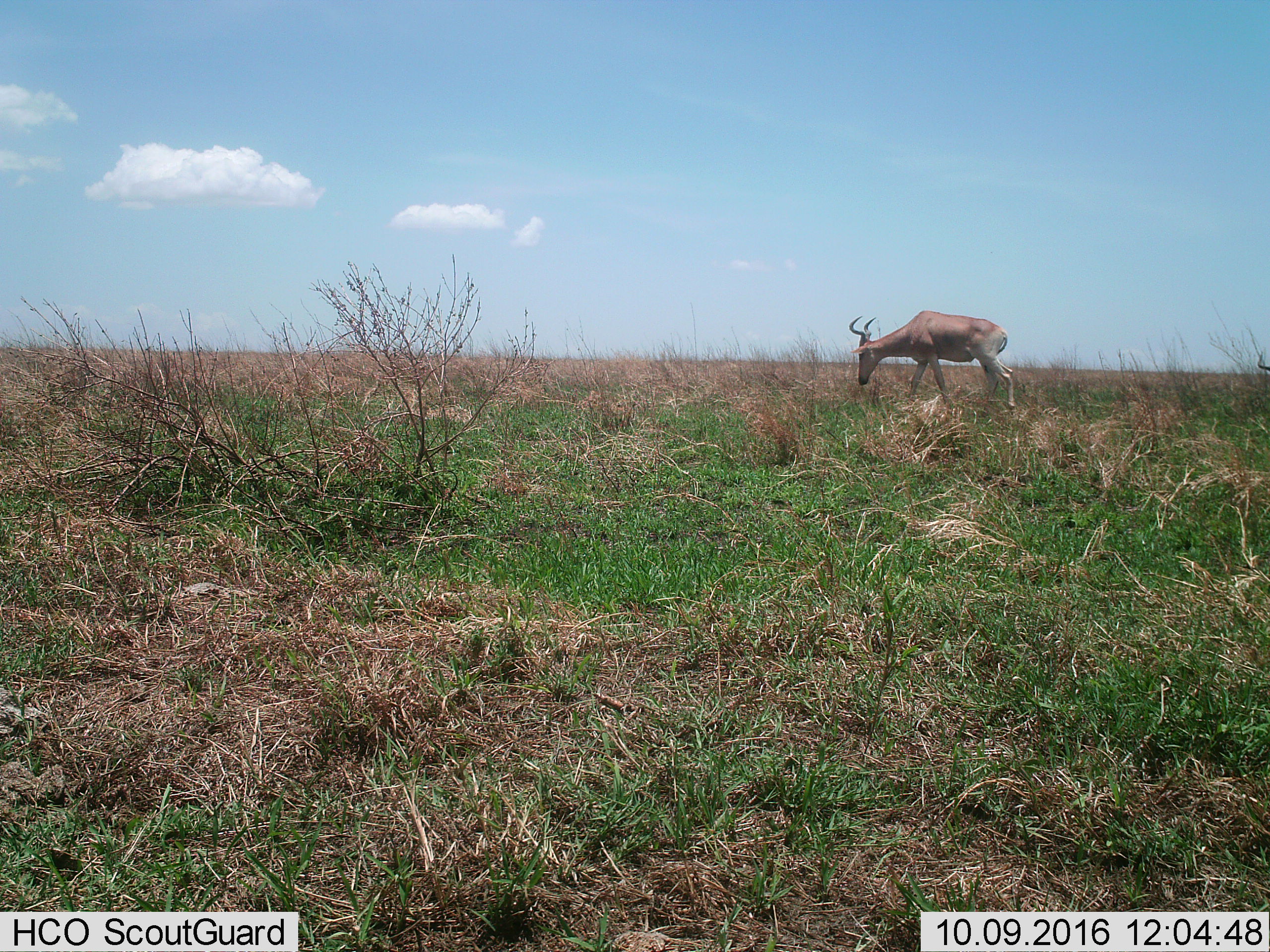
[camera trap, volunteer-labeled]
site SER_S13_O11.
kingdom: Animalia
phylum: Chordata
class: Mammalia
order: Artiodactyla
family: Bovidae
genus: Alcelaphus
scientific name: Alcelaphus buselaphus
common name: hartebeest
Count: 1.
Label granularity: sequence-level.